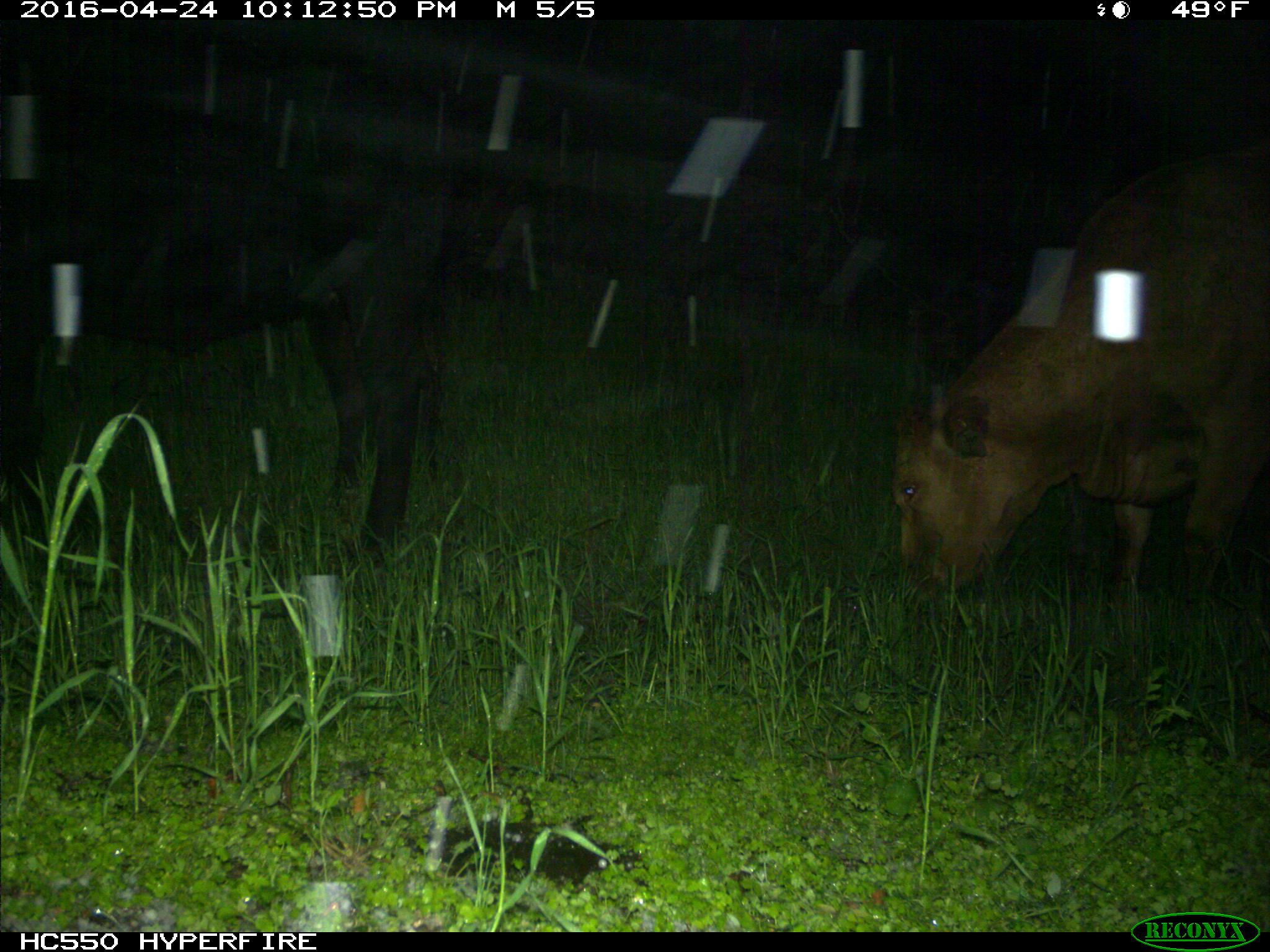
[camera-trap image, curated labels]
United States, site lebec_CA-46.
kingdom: Animalia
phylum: Chordata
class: Mammalia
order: Artiodactyla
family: Bovidae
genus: Bos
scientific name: Bos taurus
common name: domestic cow